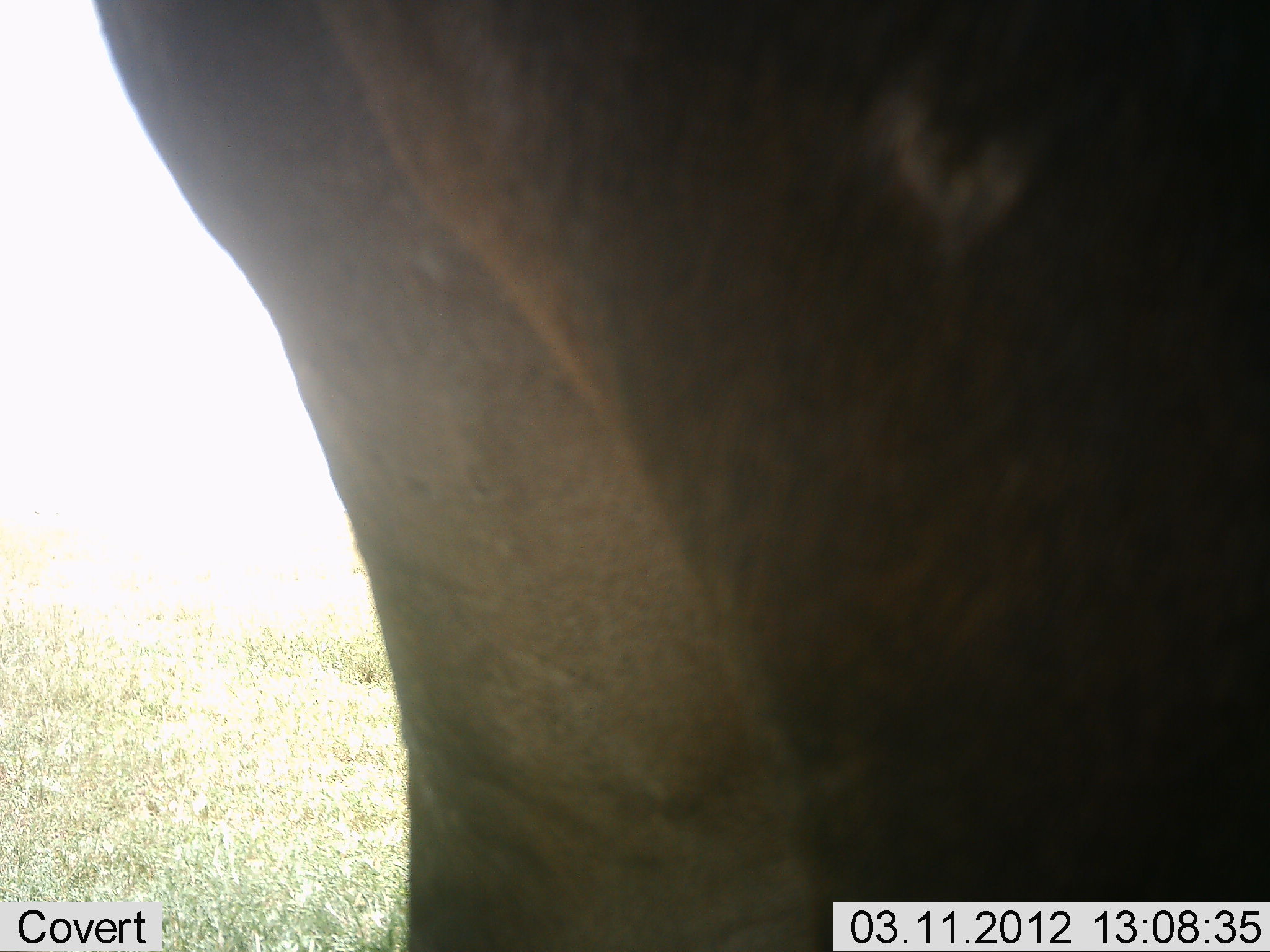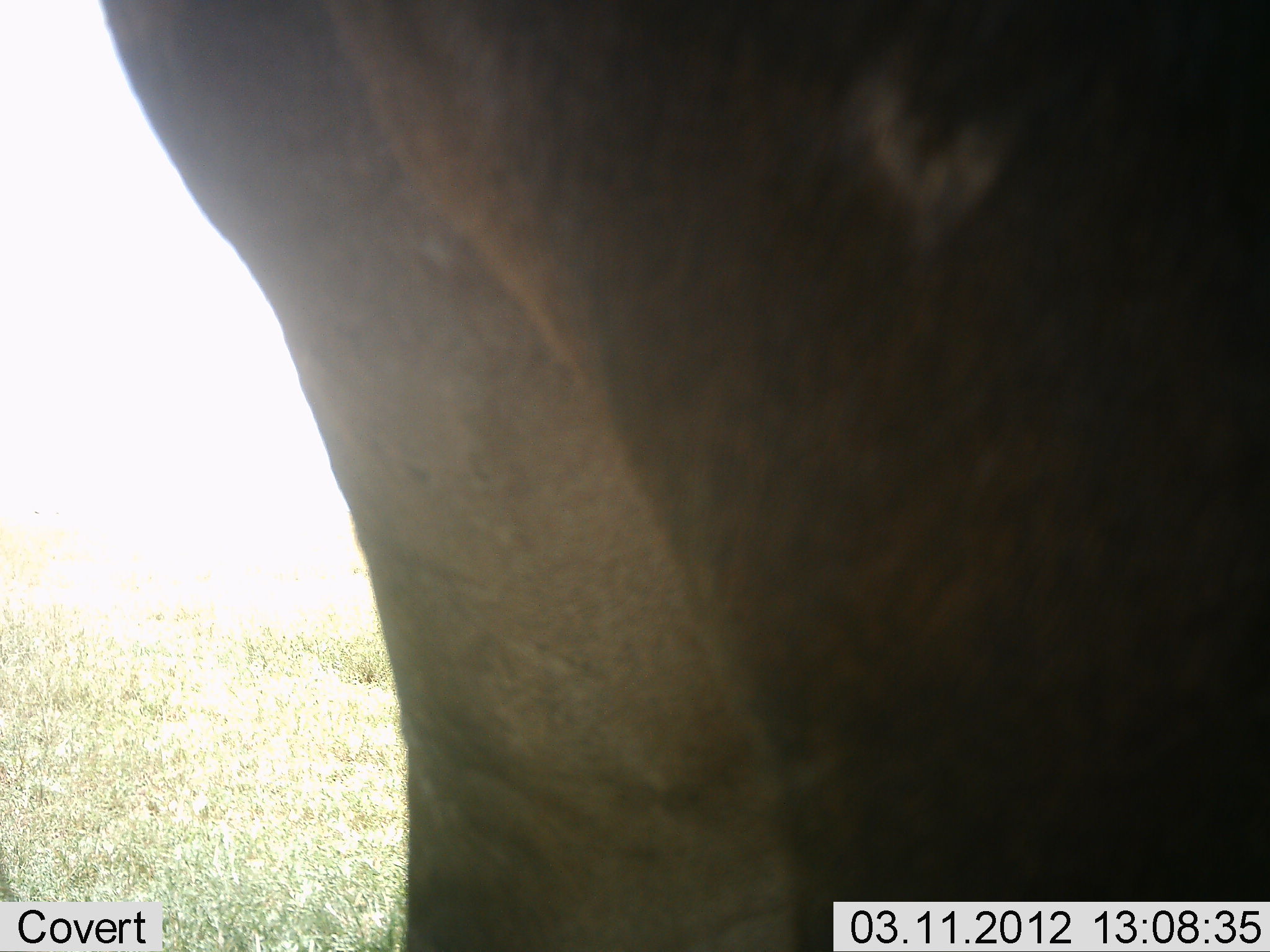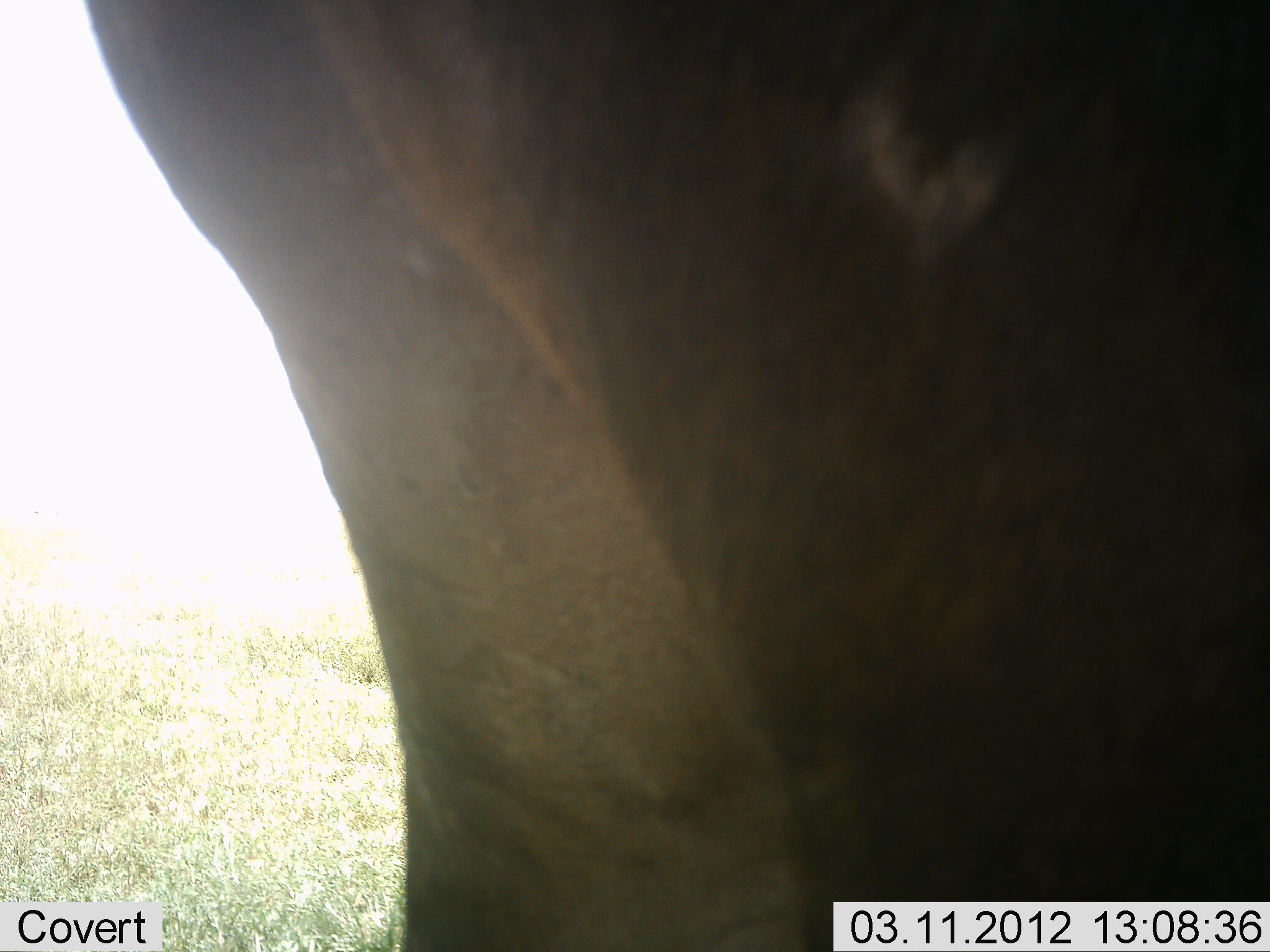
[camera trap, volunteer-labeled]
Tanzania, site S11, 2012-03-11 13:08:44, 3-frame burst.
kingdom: Animalia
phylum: Chordata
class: Mammalia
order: Artiodactyla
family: Bovidae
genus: Connochaetes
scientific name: Connochaetes taurinus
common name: blue wildebeest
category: wildebeest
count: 1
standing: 100%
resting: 0%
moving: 0%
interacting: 0%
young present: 0%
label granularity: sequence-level